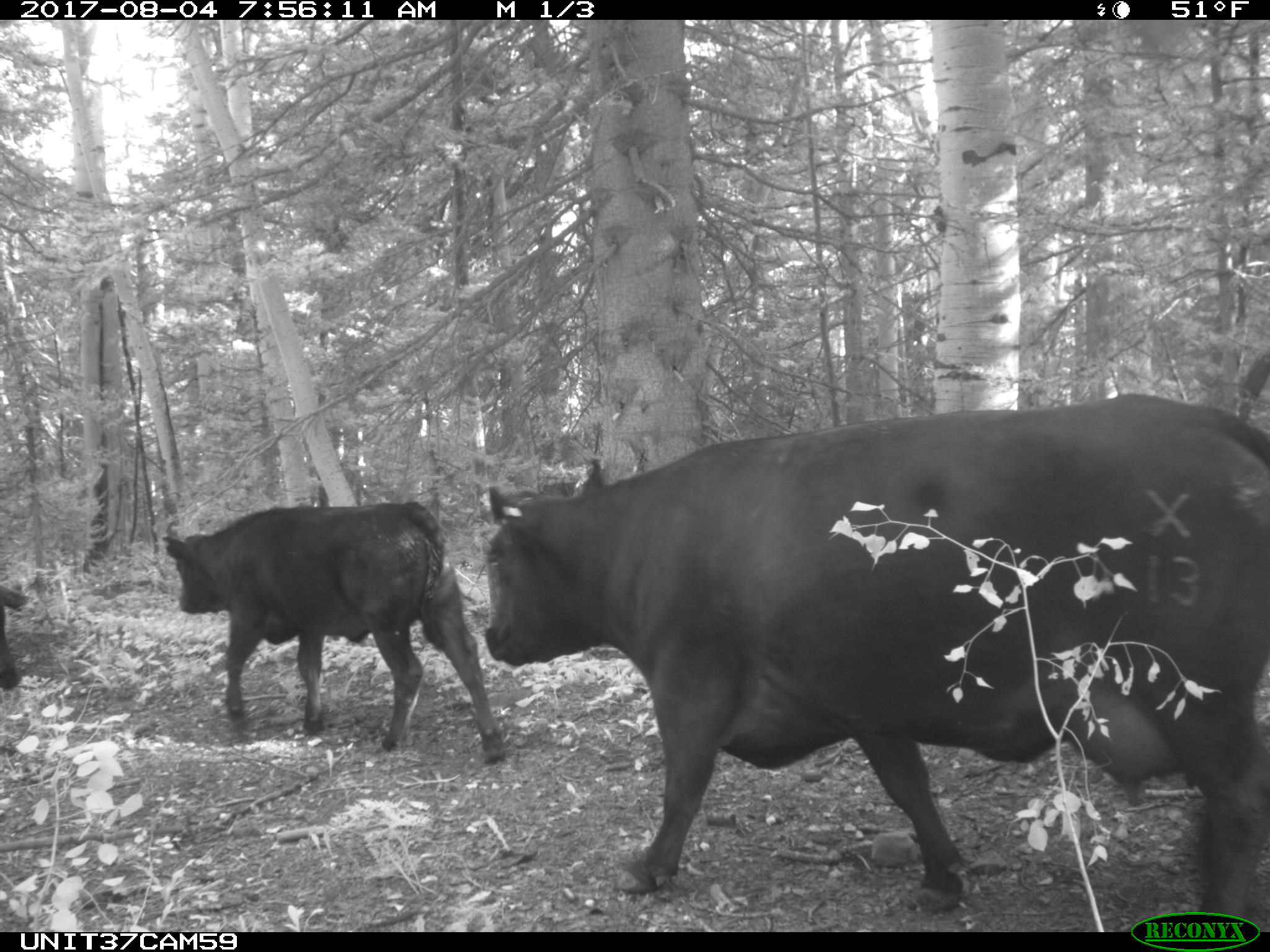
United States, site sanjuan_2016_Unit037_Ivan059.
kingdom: Animalia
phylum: Chordata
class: Mammalia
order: Artiodactyla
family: Bovidae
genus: Bos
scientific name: Bos taurus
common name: domestic cow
Bos taurus (domestic cow).